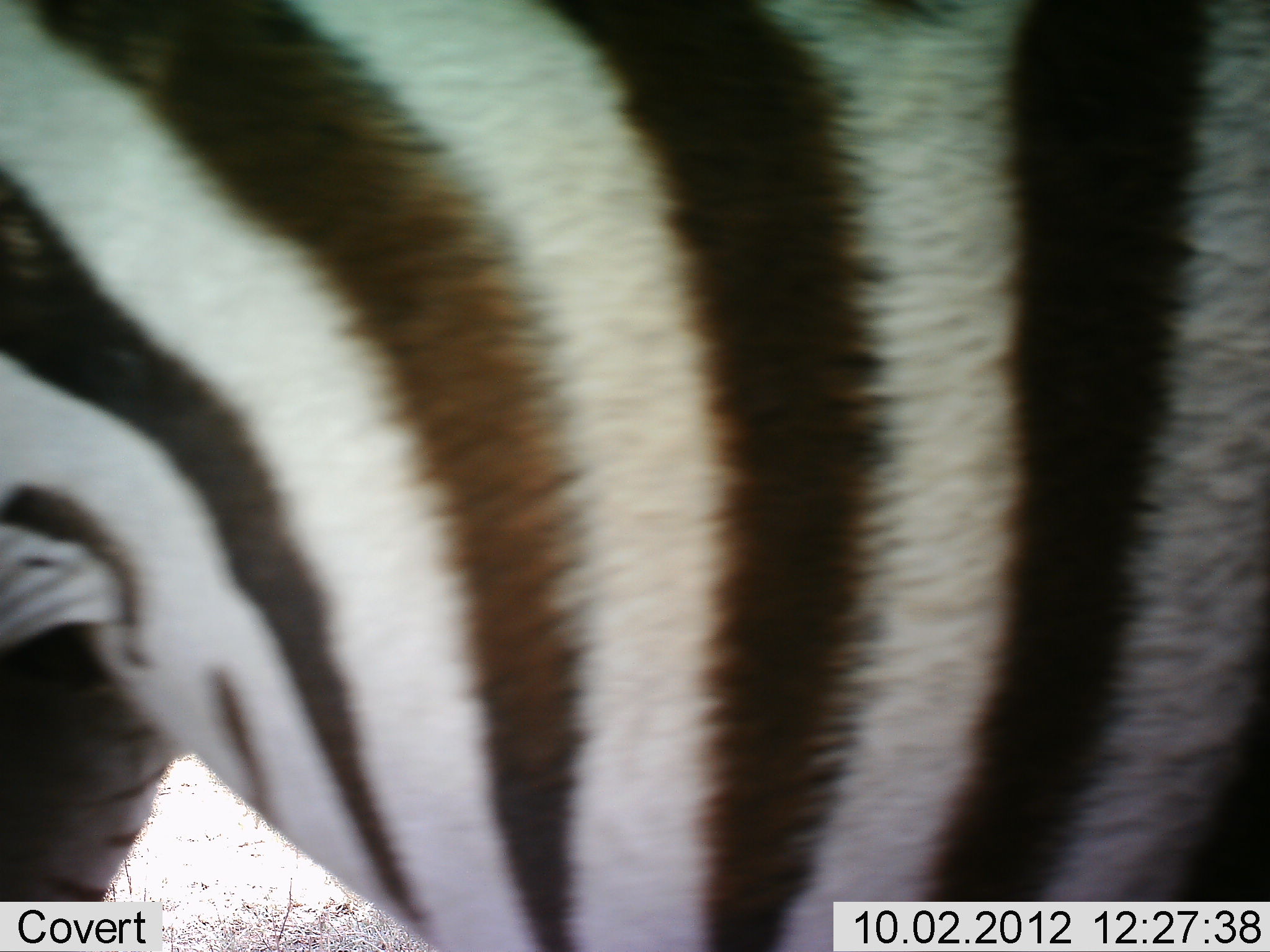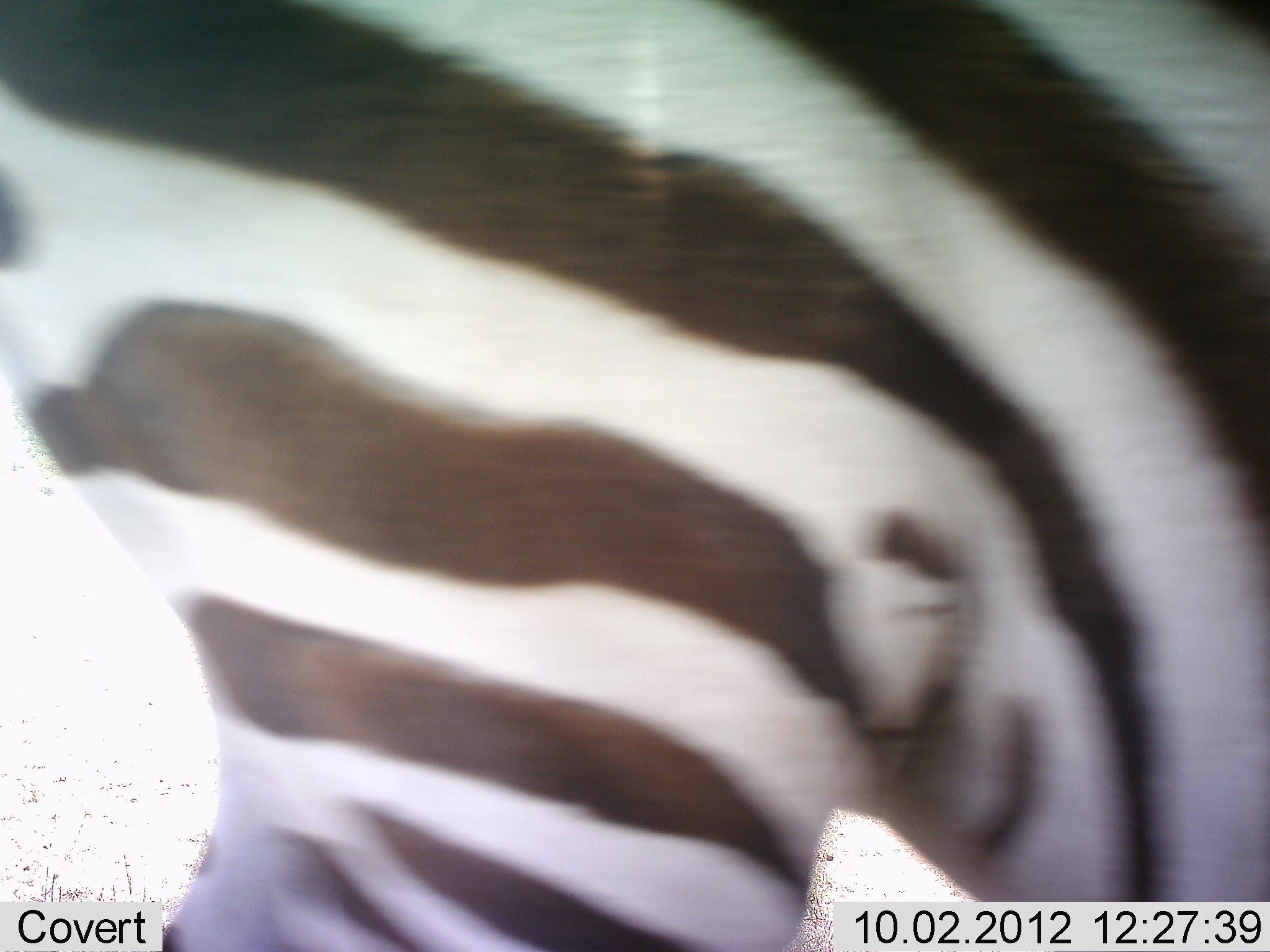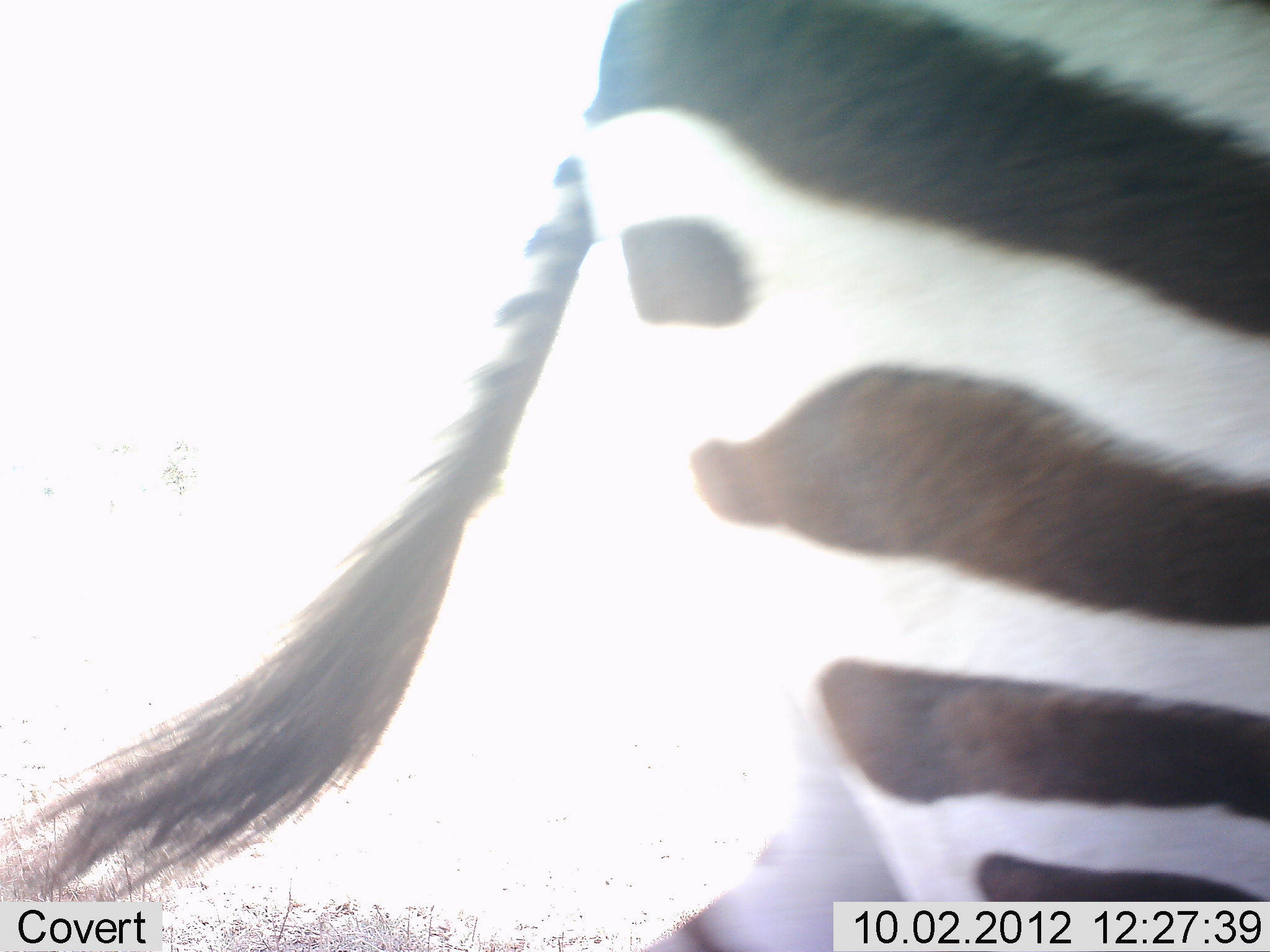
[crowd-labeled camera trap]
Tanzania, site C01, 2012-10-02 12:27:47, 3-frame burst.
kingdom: Animalia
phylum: Chordata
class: Mammalia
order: Perissodactyla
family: Equidae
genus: Equus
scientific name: Equus quagga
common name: plains zebra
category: zebra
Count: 1.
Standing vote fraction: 20%.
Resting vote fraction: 0%.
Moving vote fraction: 90%.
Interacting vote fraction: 0%.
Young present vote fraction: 0%.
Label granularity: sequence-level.